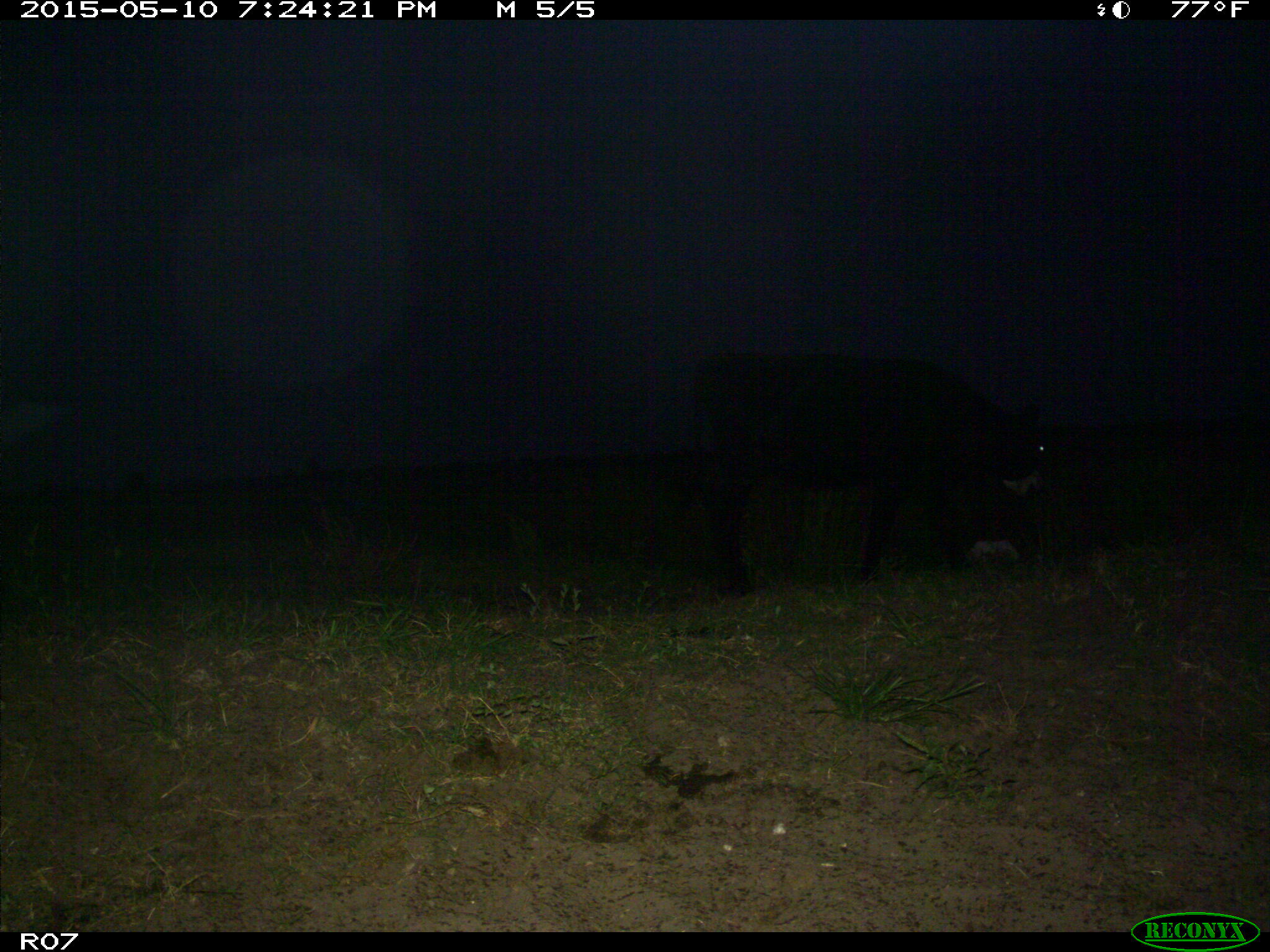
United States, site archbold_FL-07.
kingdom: Animalia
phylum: Chordata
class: Mammalia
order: Artiodactyla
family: Bovidae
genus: Bos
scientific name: Bos taurus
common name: domestic cow